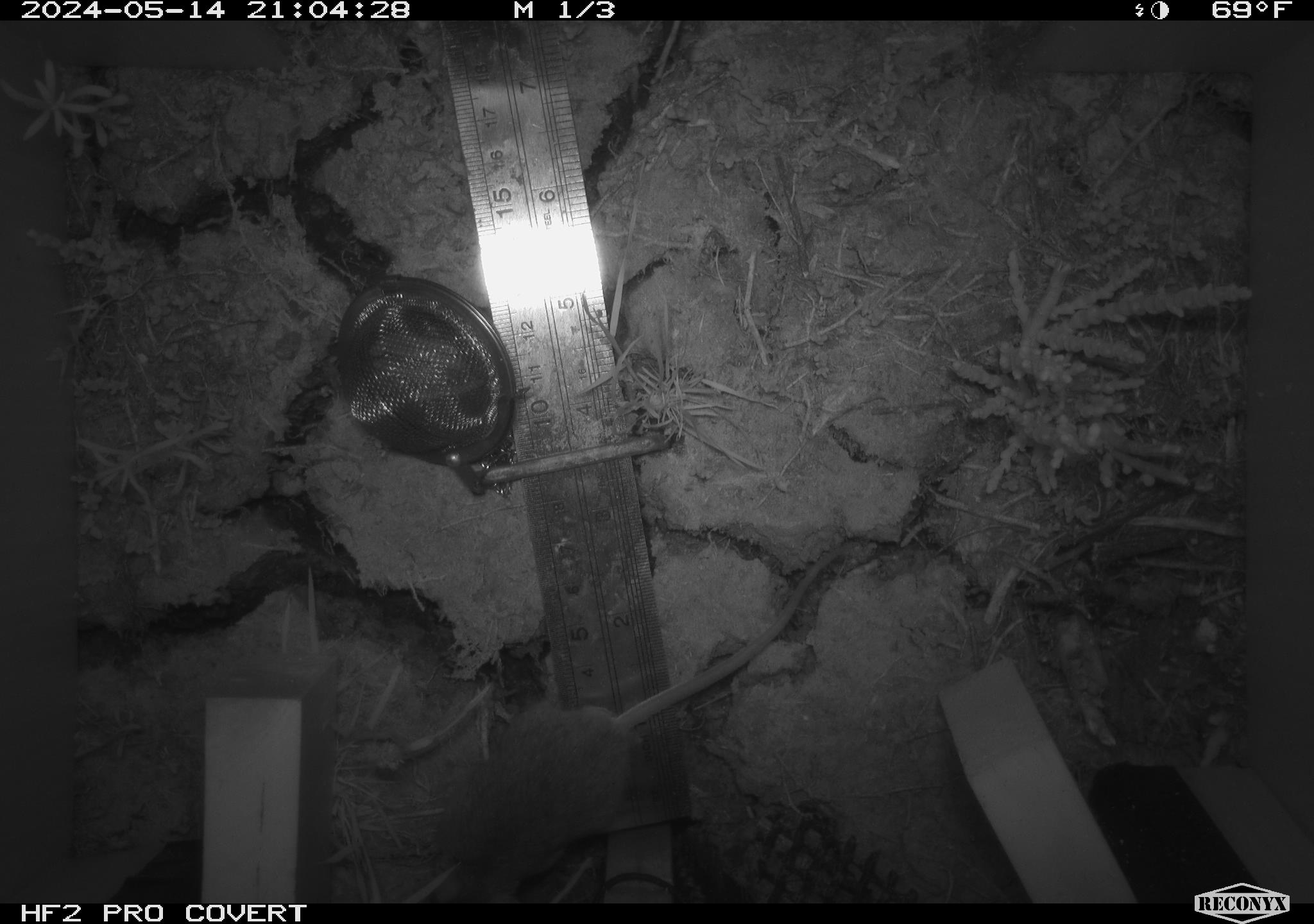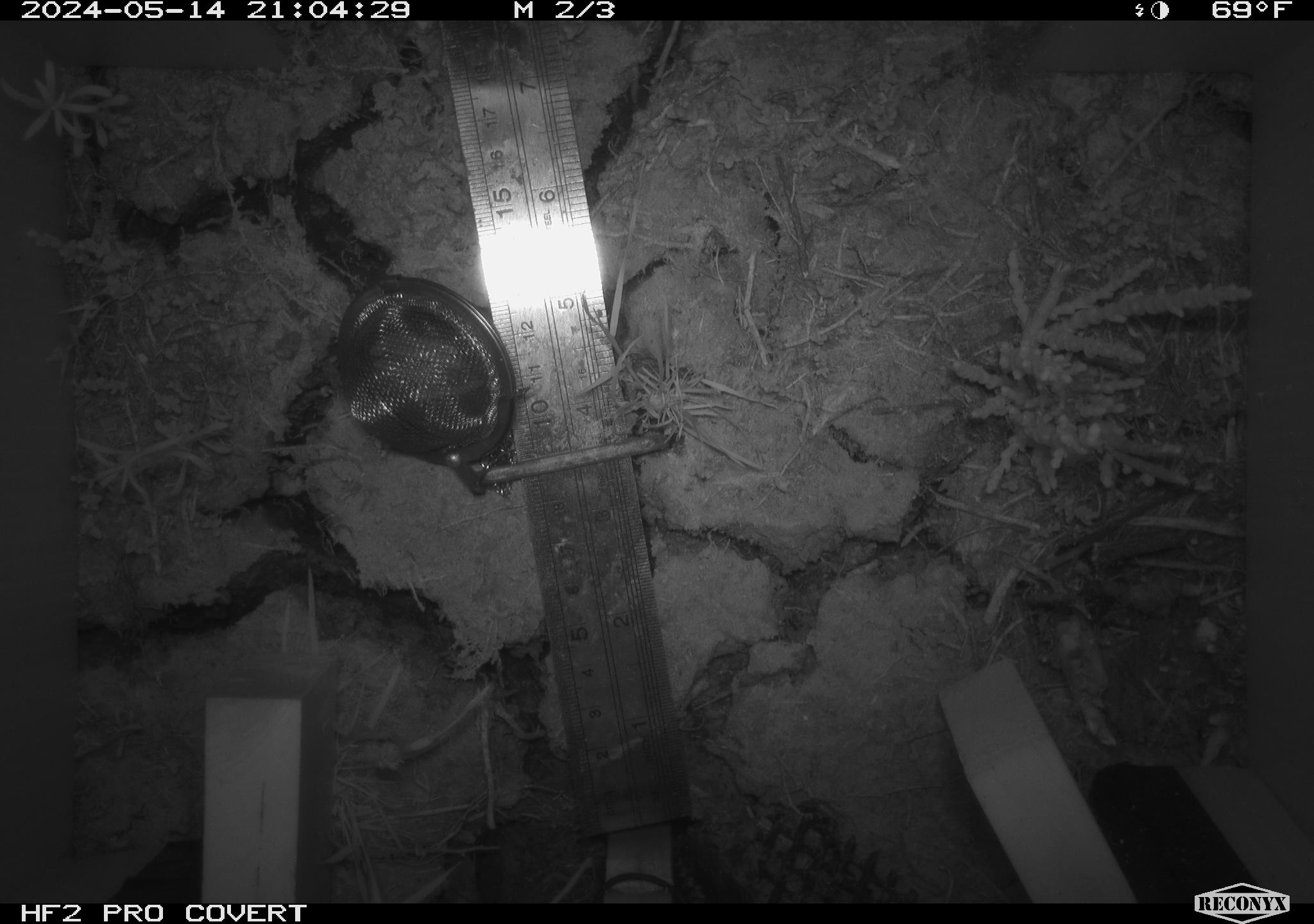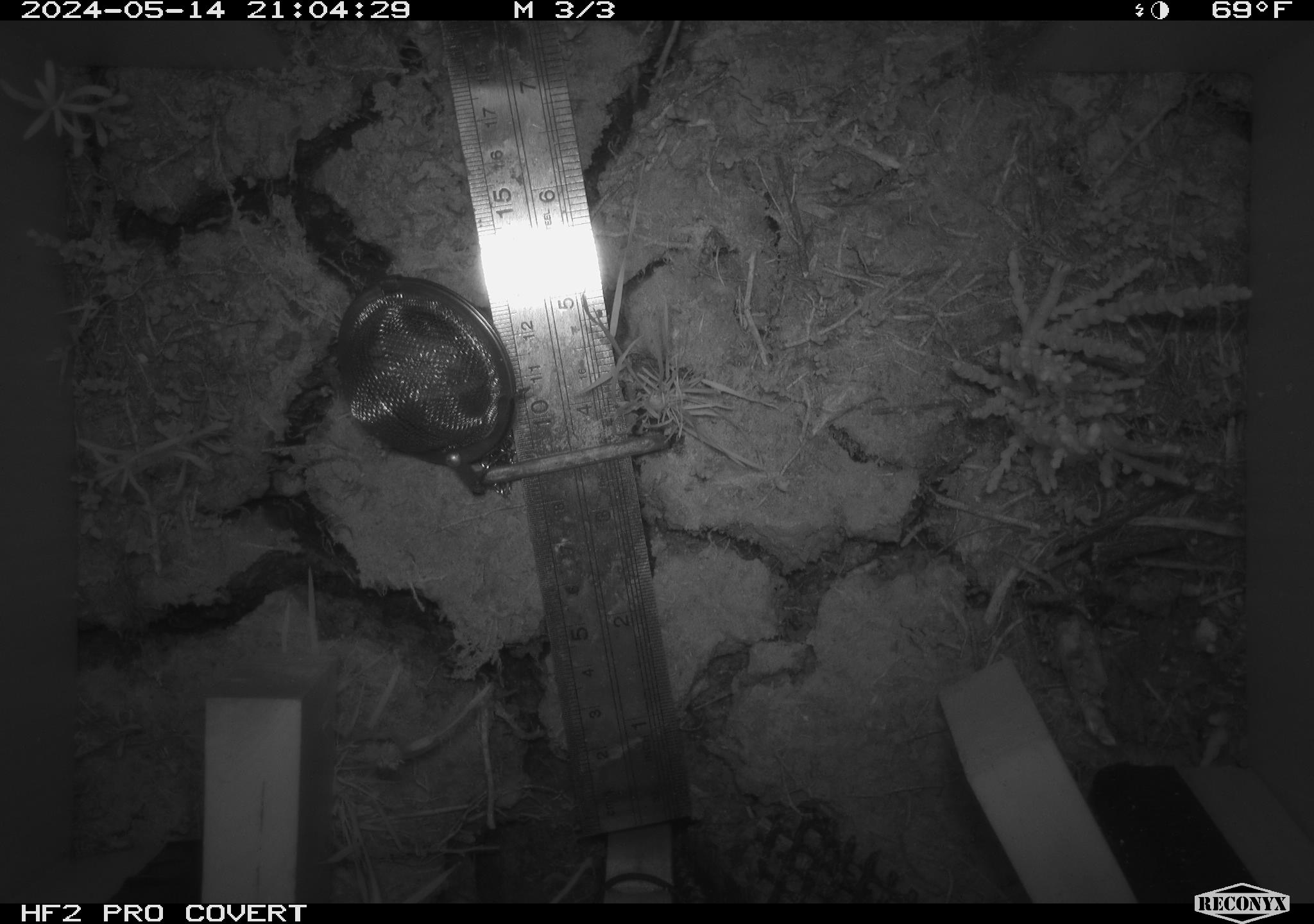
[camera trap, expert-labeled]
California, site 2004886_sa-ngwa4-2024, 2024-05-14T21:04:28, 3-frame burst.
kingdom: Animalia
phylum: Chordata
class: Mammalia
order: Rodentia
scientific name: Rodentia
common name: mouse species